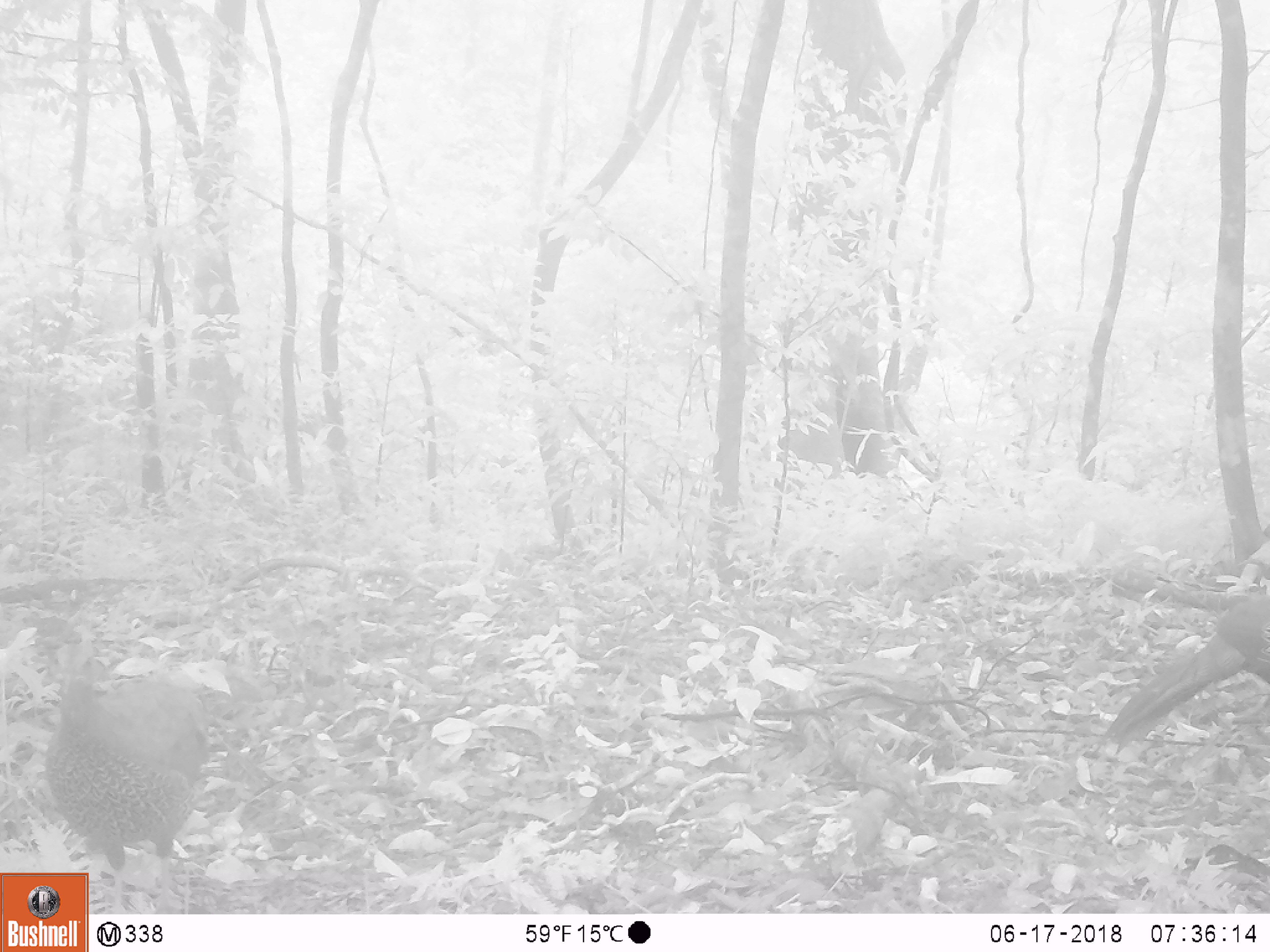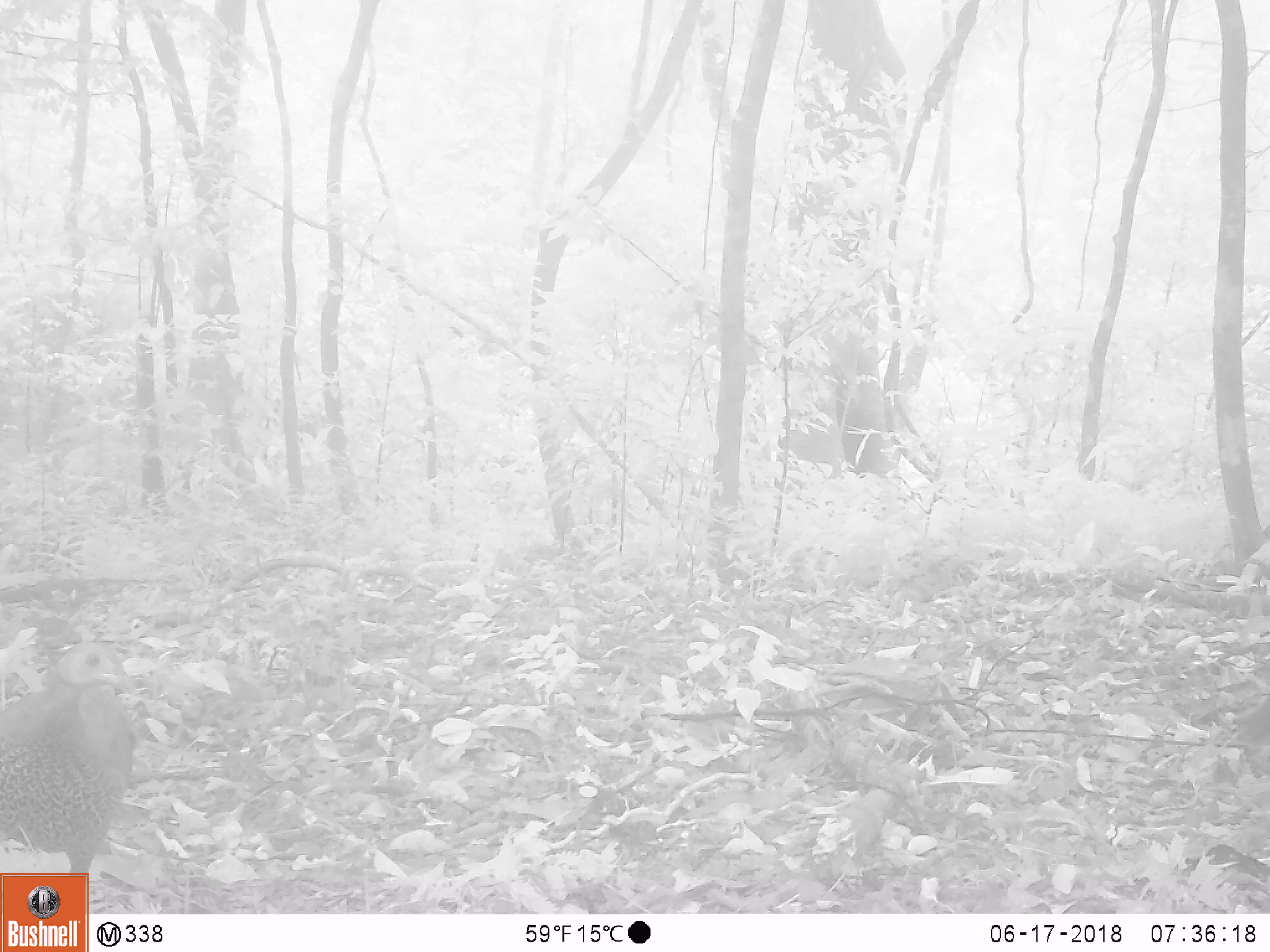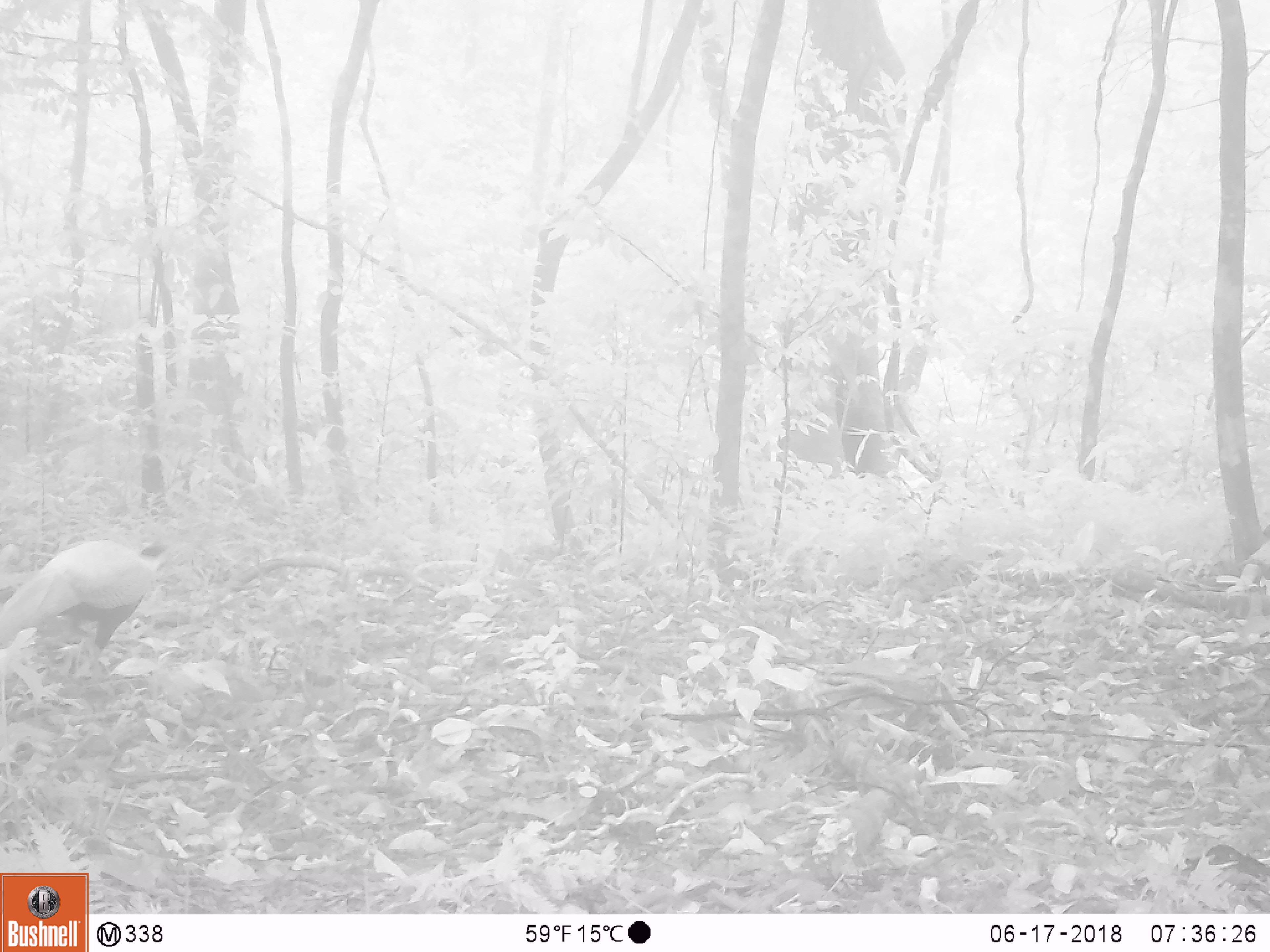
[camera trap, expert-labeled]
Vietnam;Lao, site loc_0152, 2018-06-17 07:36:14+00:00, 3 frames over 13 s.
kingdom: Animalia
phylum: Chordata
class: Aves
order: Galliformes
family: Phasianidae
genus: Lophura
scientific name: Lophura nycthemera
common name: silver pheasant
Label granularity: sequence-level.